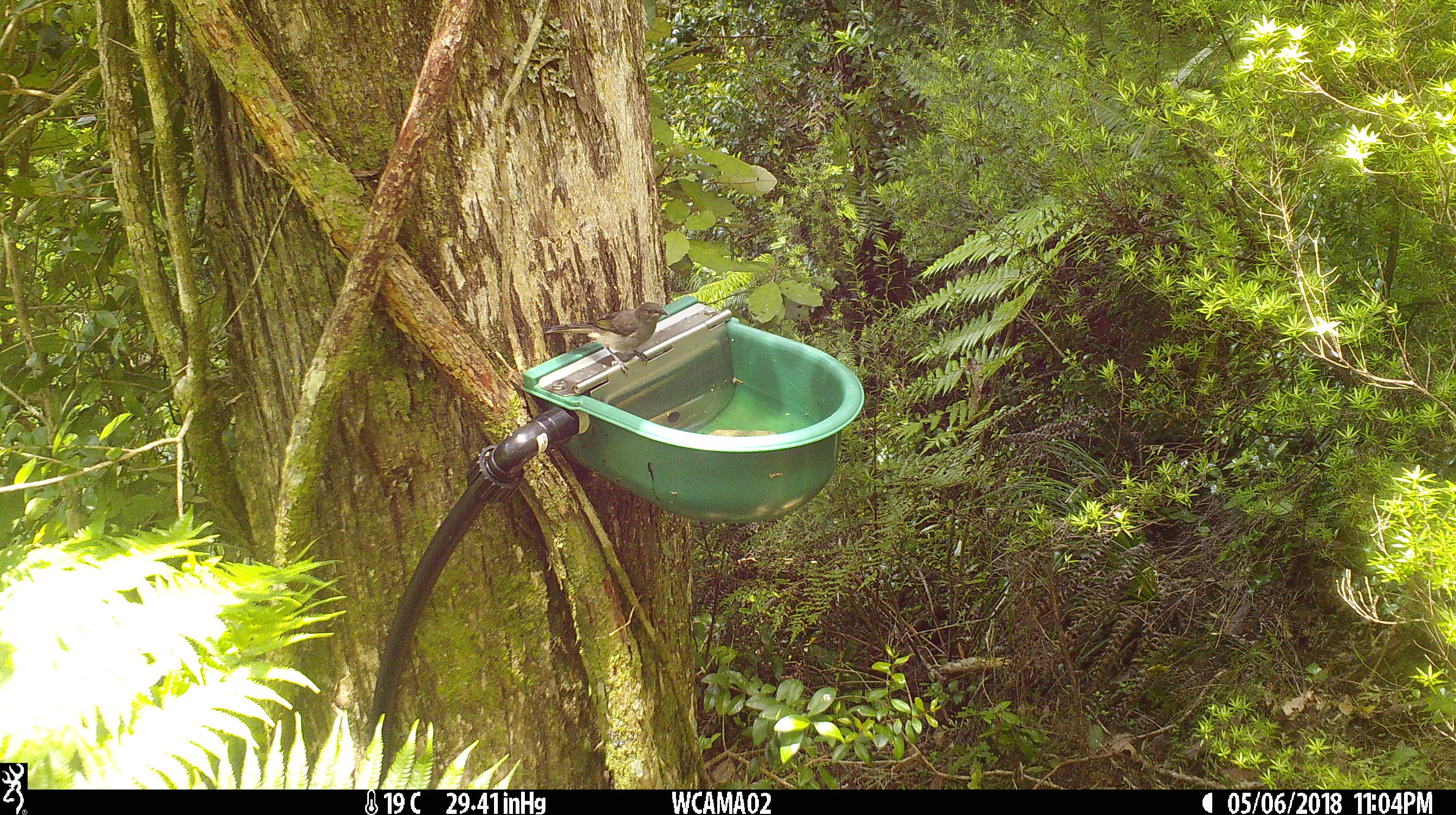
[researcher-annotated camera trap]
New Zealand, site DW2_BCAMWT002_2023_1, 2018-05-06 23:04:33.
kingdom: Animalia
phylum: Chordata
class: Aves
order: Passeriformes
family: Meliphagidae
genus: Anthornis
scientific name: Anthornis melanura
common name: new zealand bellbird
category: bellbird